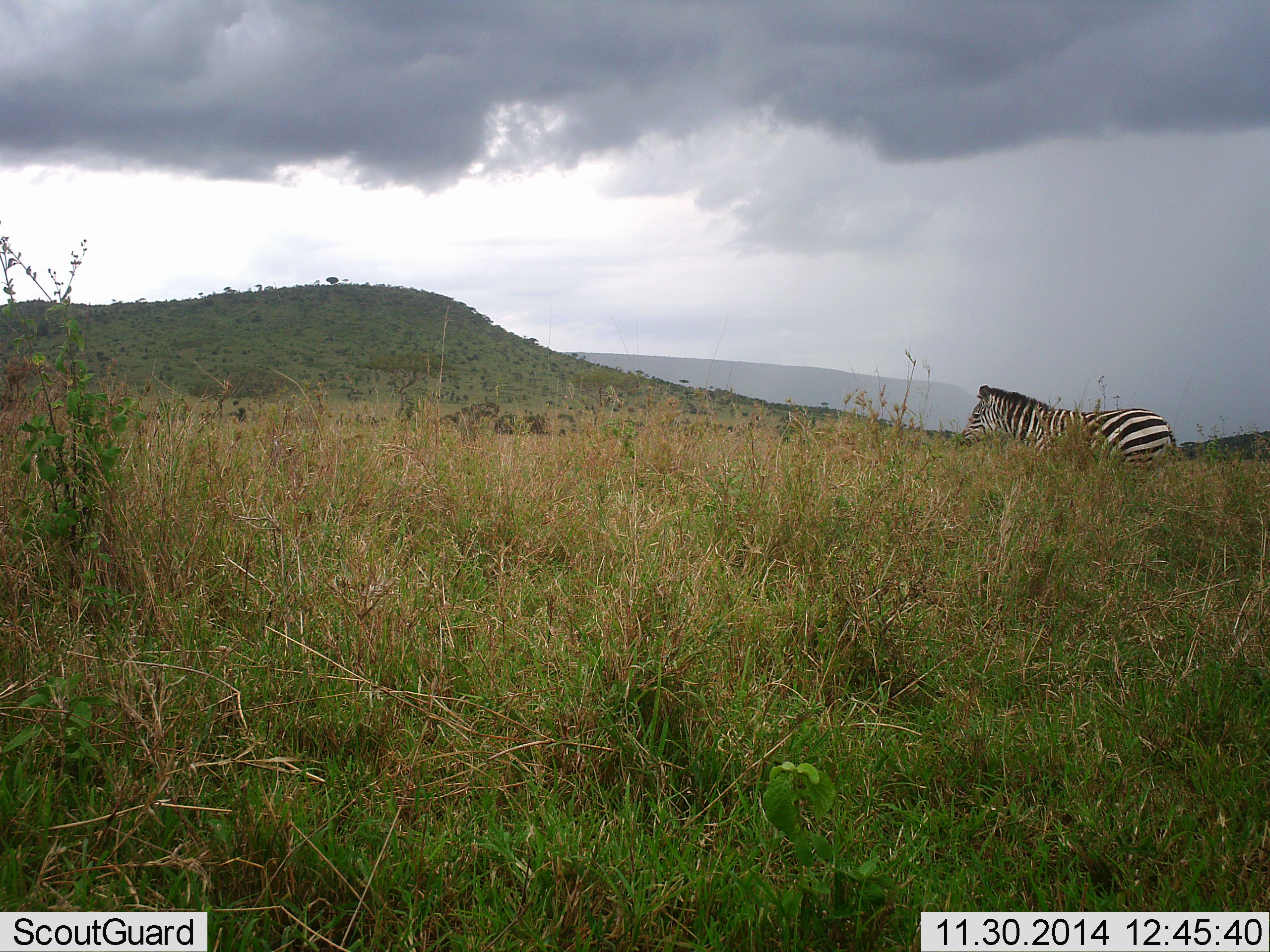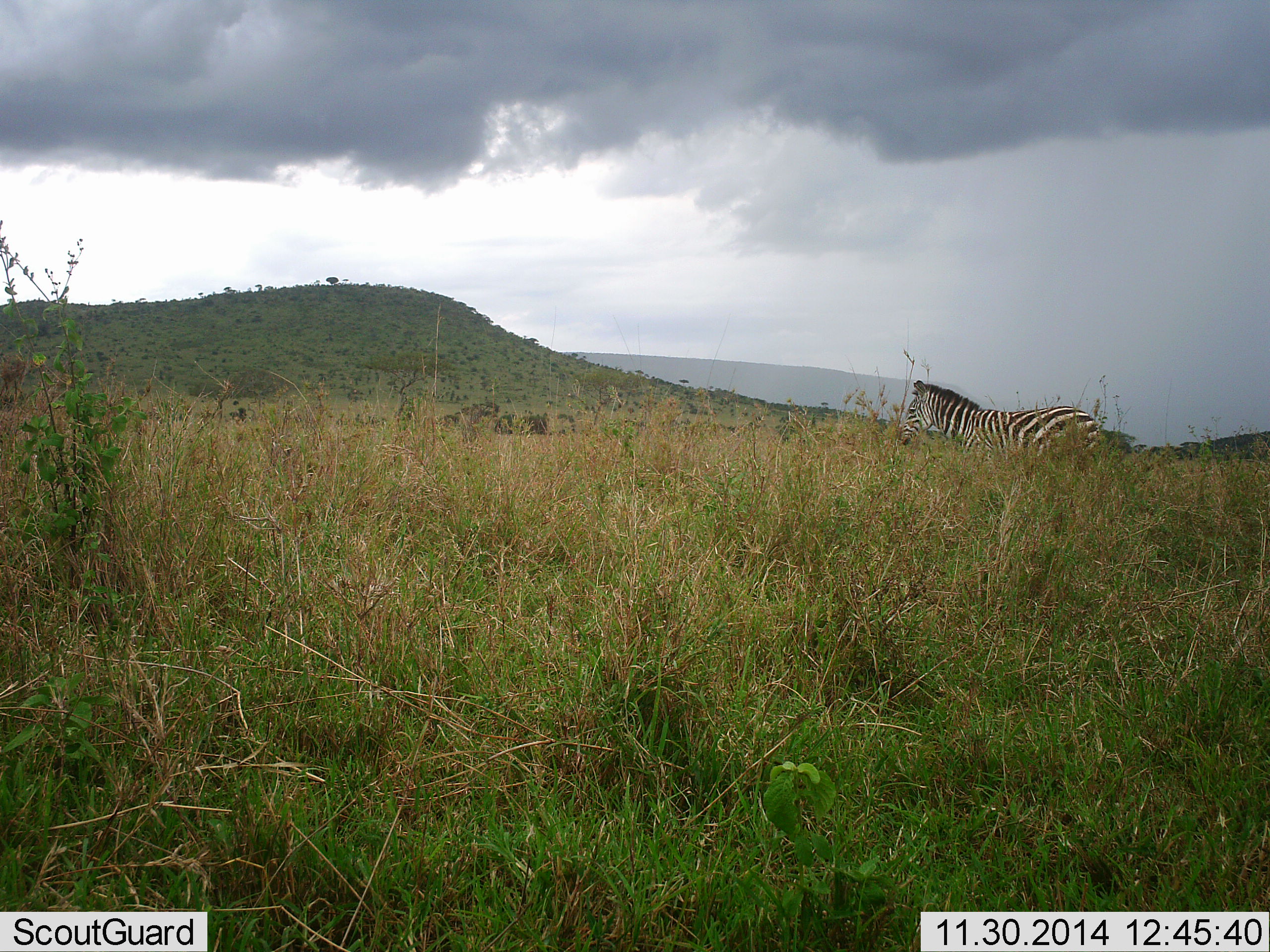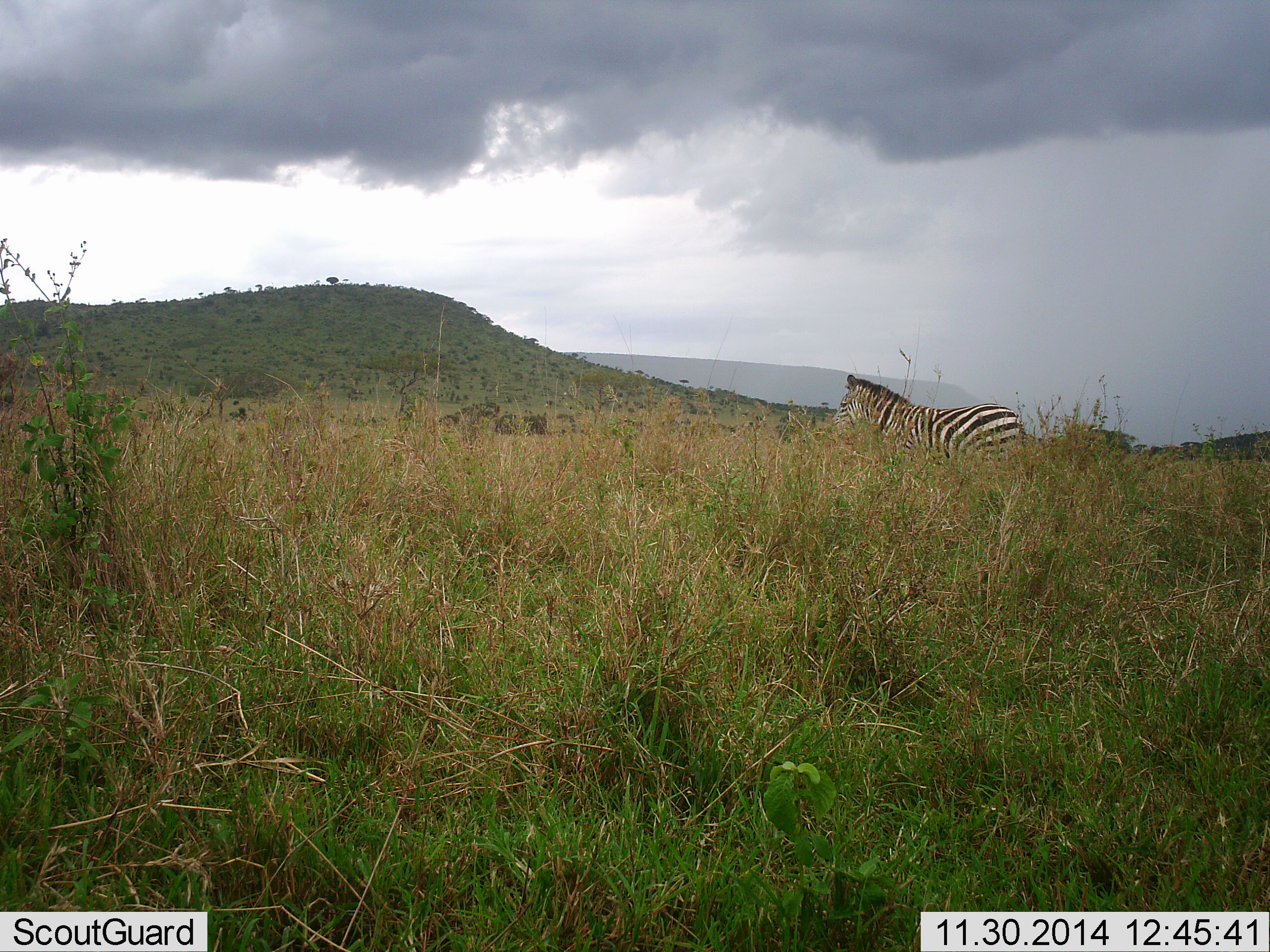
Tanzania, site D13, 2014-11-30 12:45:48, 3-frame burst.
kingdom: Animalia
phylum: Chordata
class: Mammalia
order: Perissodactyla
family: Equidae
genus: Equus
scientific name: Equus quagga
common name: plains zebra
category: zebra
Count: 1.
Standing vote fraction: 30%.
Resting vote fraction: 0%.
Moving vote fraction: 80%.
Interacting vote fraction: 0%.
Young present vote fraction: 0%.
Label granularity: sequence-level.